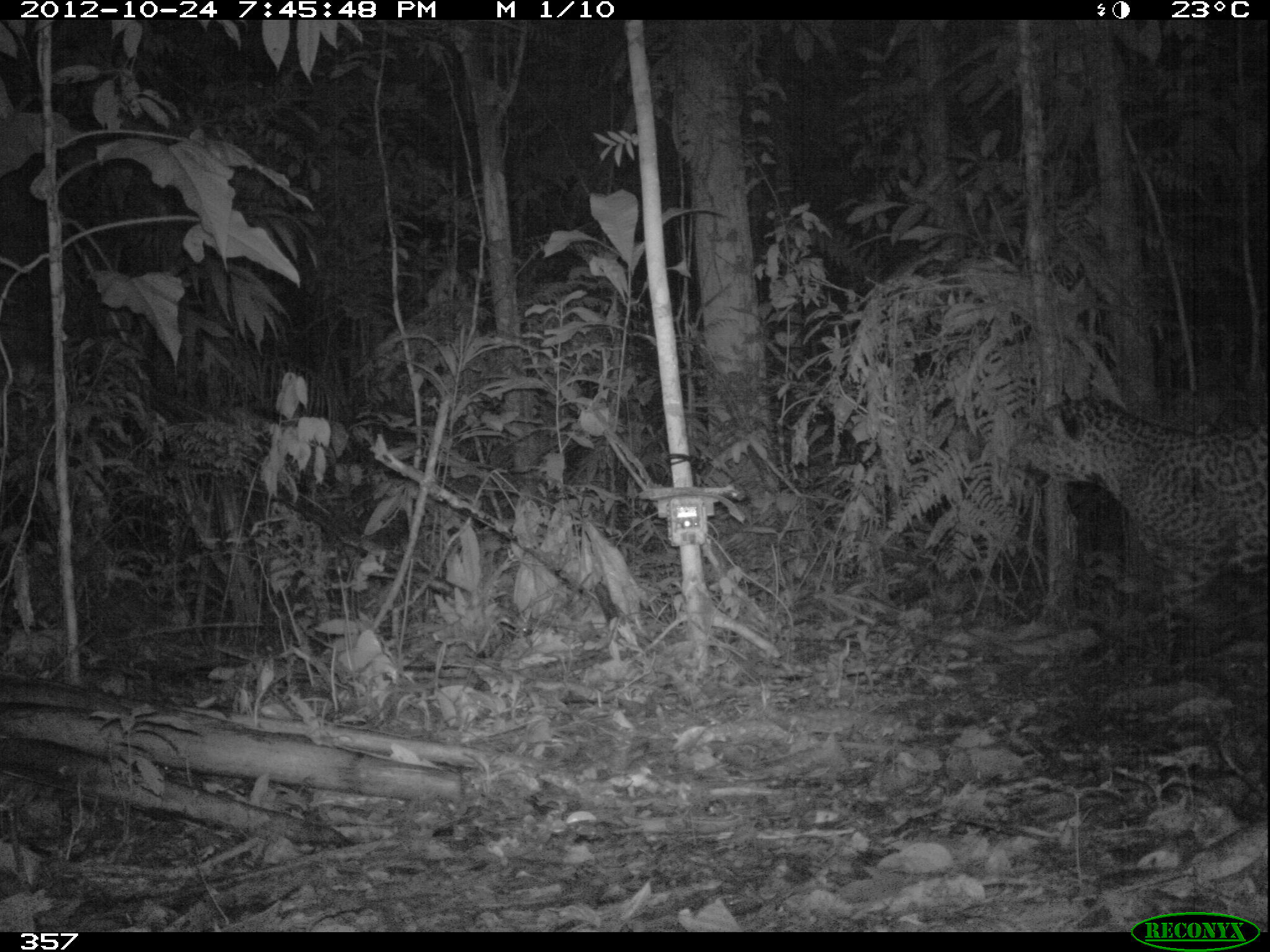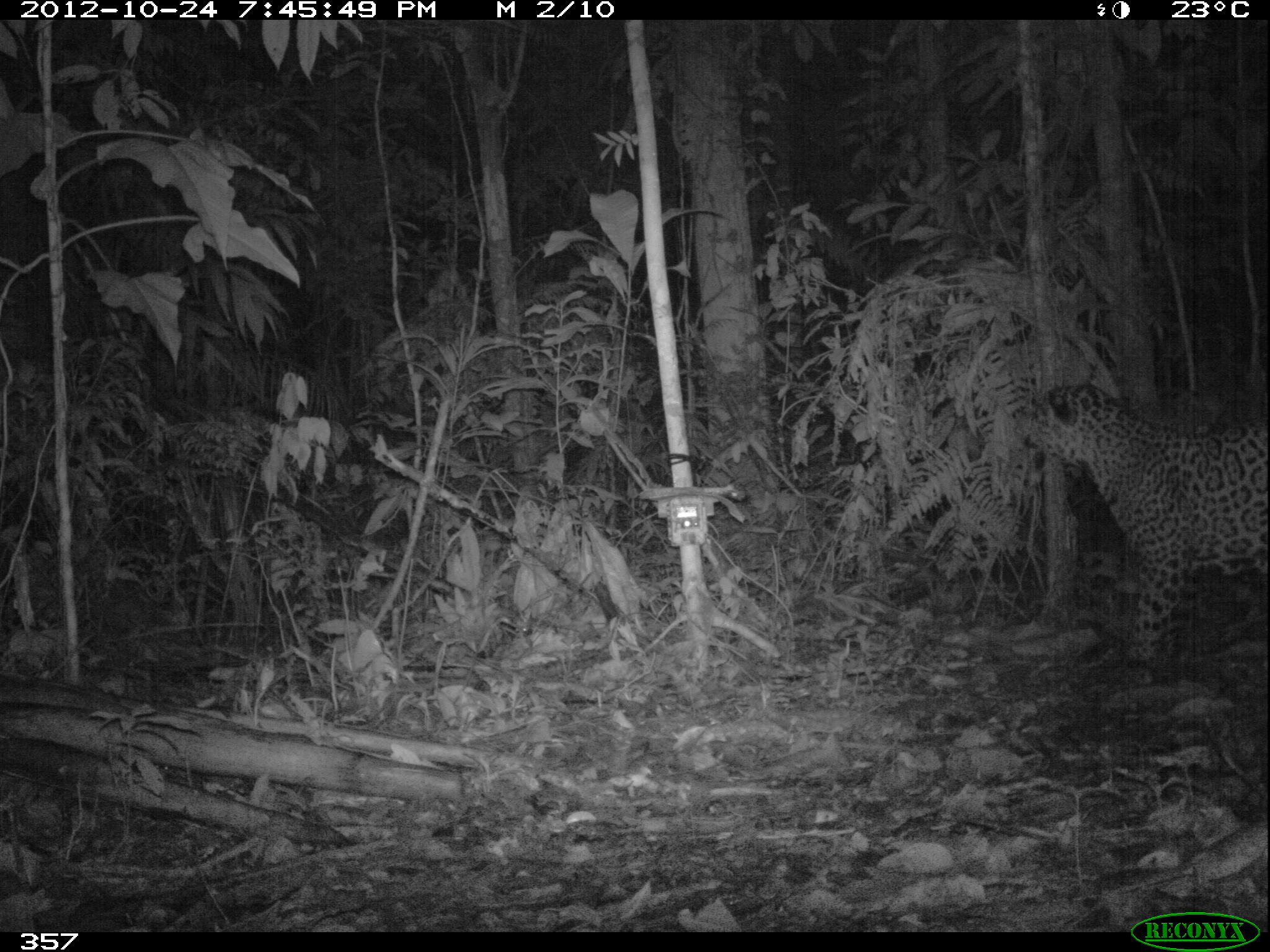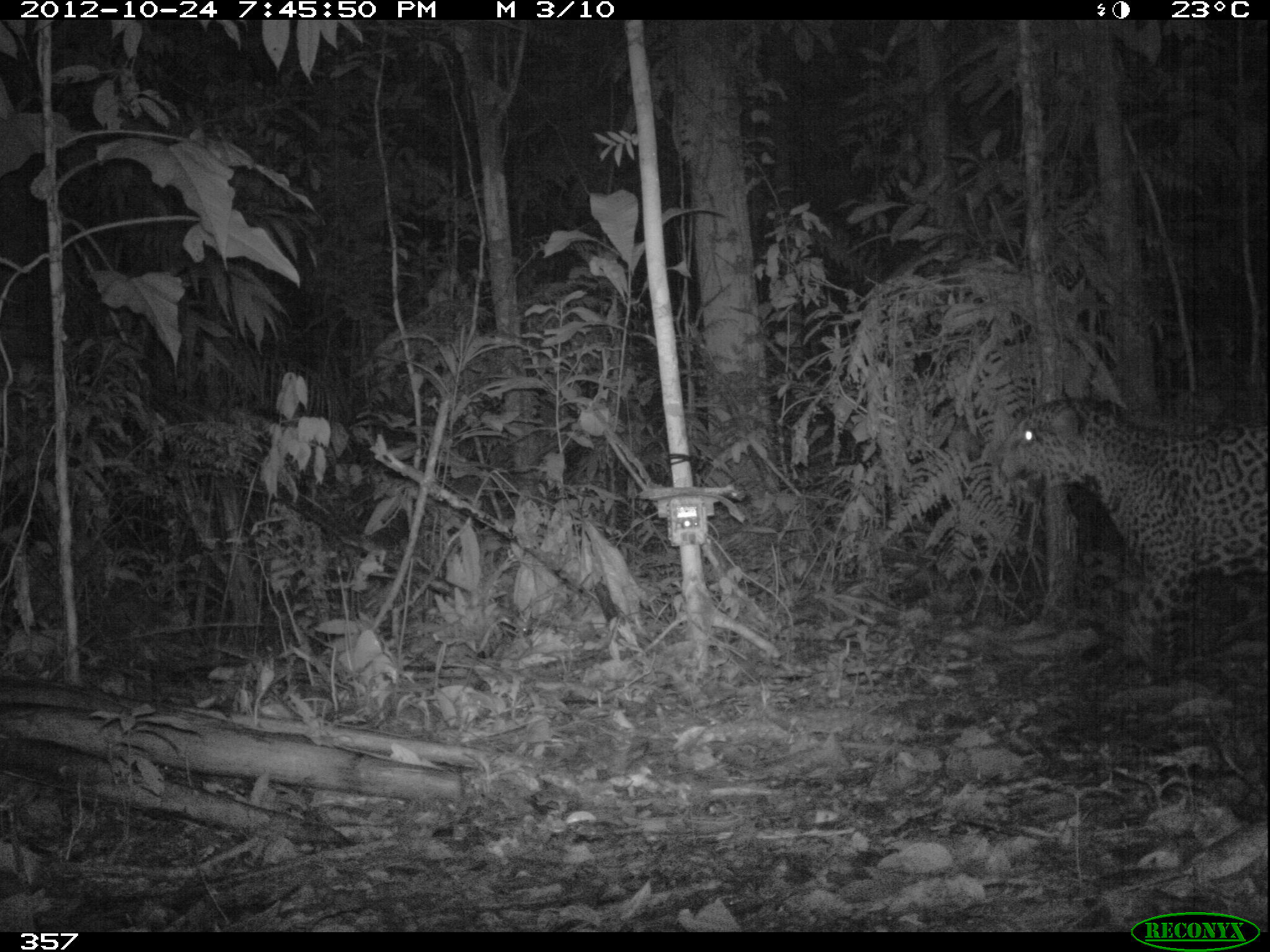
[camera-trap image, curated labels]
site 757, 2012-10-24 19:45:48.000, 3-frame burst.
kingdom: Animalia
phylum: Chordata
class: Mammalia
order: Carnivora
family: Felidae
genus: Panthera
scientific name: Panthera onca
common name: jaguar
Panthera onca (jaguar).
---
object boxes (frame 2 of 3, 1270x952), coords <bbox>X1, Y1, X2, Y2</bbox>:
panthera onca: <bbox>1025, 382, 1267, 665</bbox>